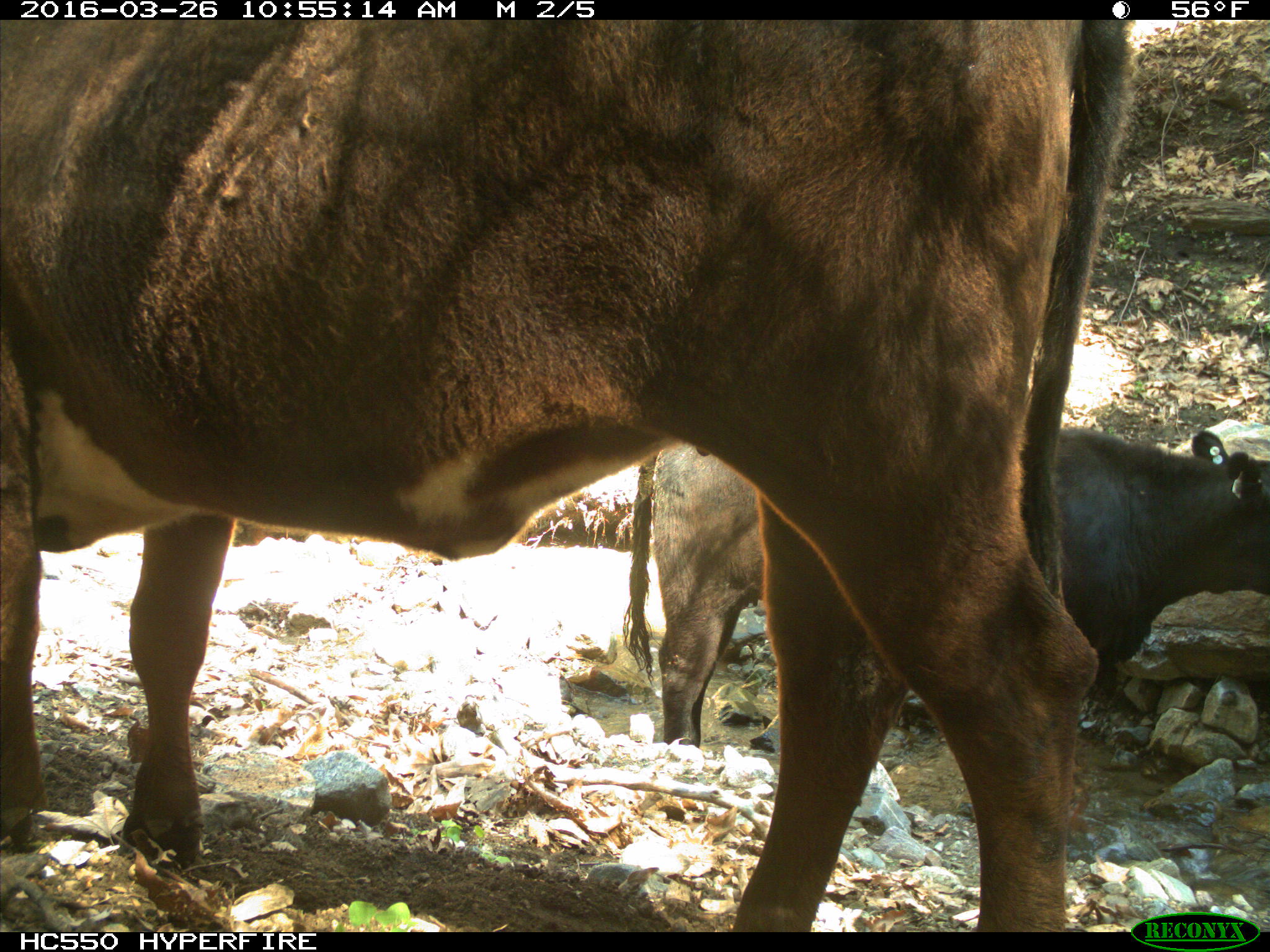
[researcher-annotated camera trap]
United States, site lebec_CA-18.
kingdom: Animalia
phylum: Chordata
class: Mammalia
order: Artiodactyla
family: Bovidae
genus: Bos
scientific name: Bos taurus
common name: domestic cow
Bos taurus (domestic cow).